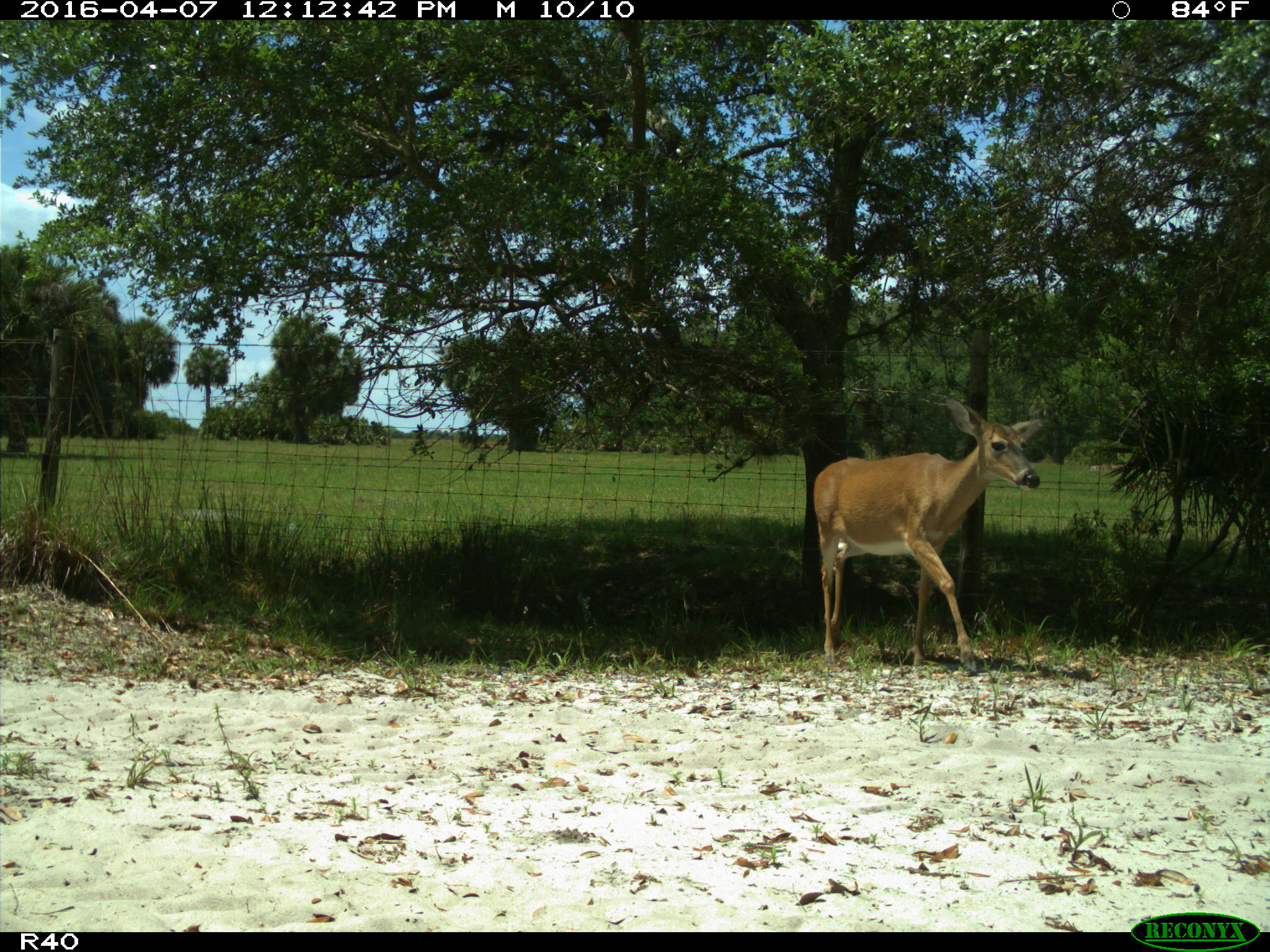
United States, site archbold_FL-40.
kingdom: Animalia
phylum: Chordata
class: Mammalia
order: Artiodactyla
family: Cervidae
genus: Odocoileus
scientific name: Odocoileus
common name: deer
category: unidentified deer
Unidentified deer (deer) (Odocoileus).